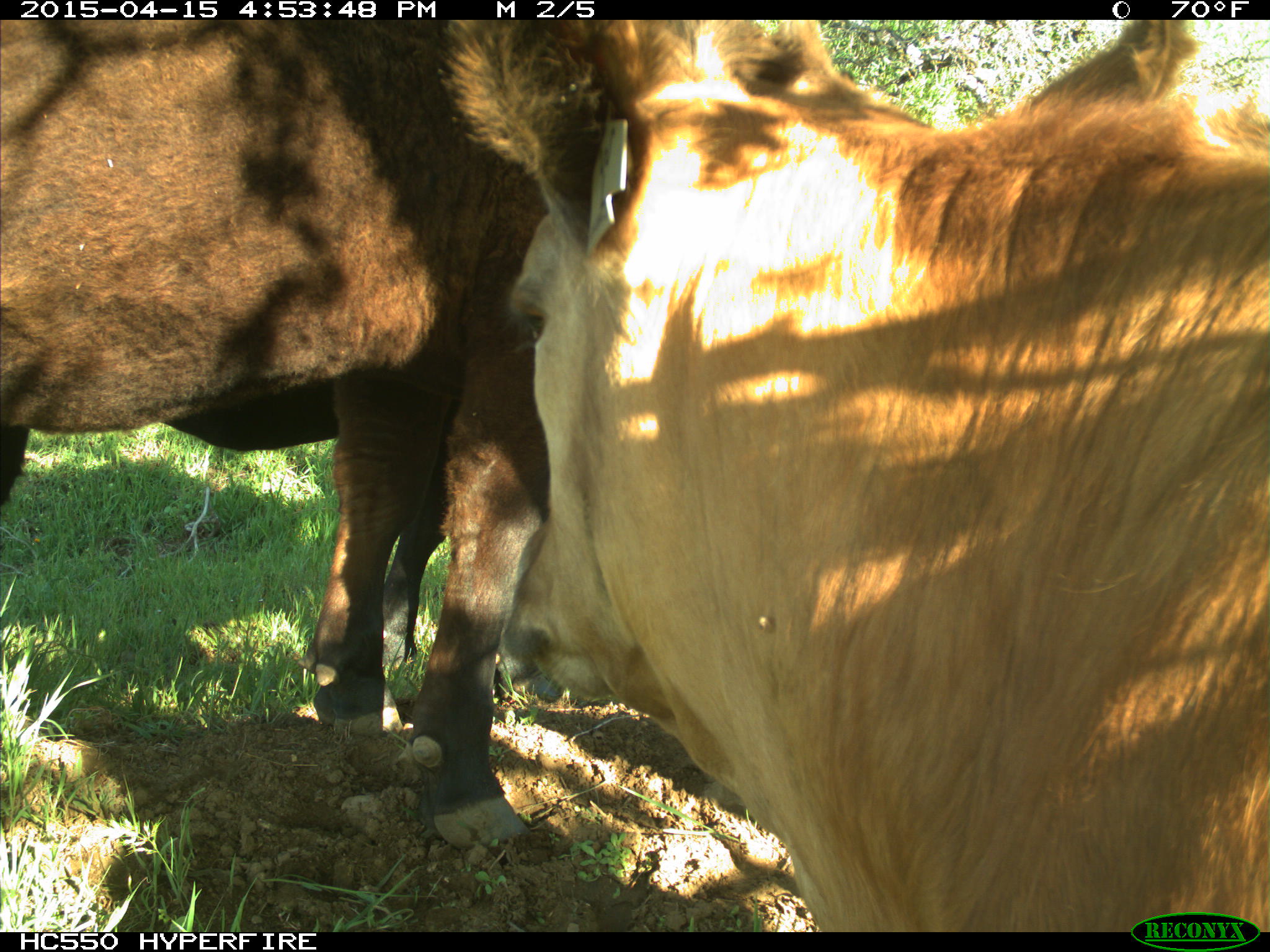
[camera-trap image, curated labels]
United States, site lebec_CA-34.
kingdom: Animalia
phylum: Chordata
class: Mammalia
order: Artiodactyla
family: Bovidae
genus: Bos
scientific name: Bos taurus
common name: domestic cow